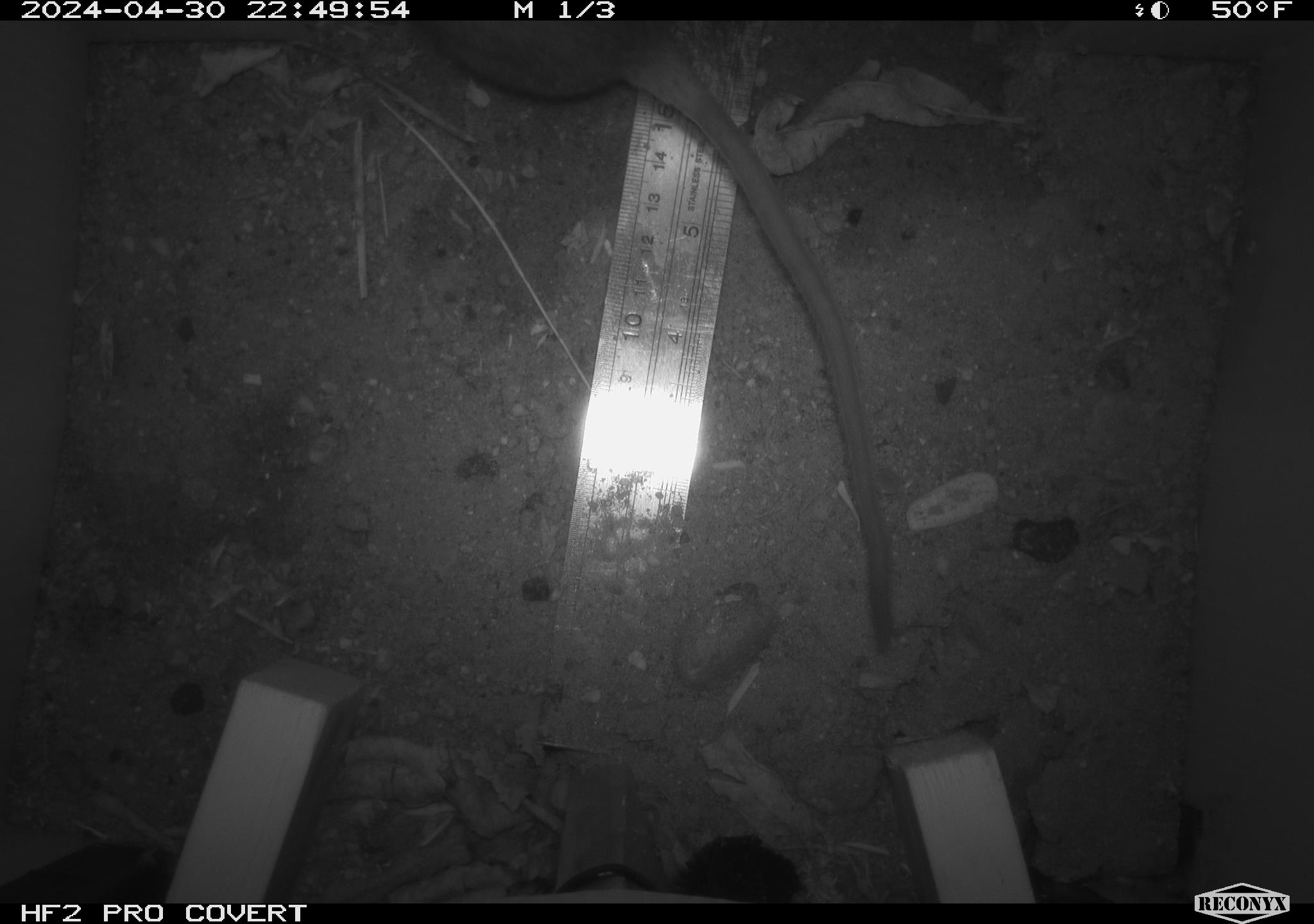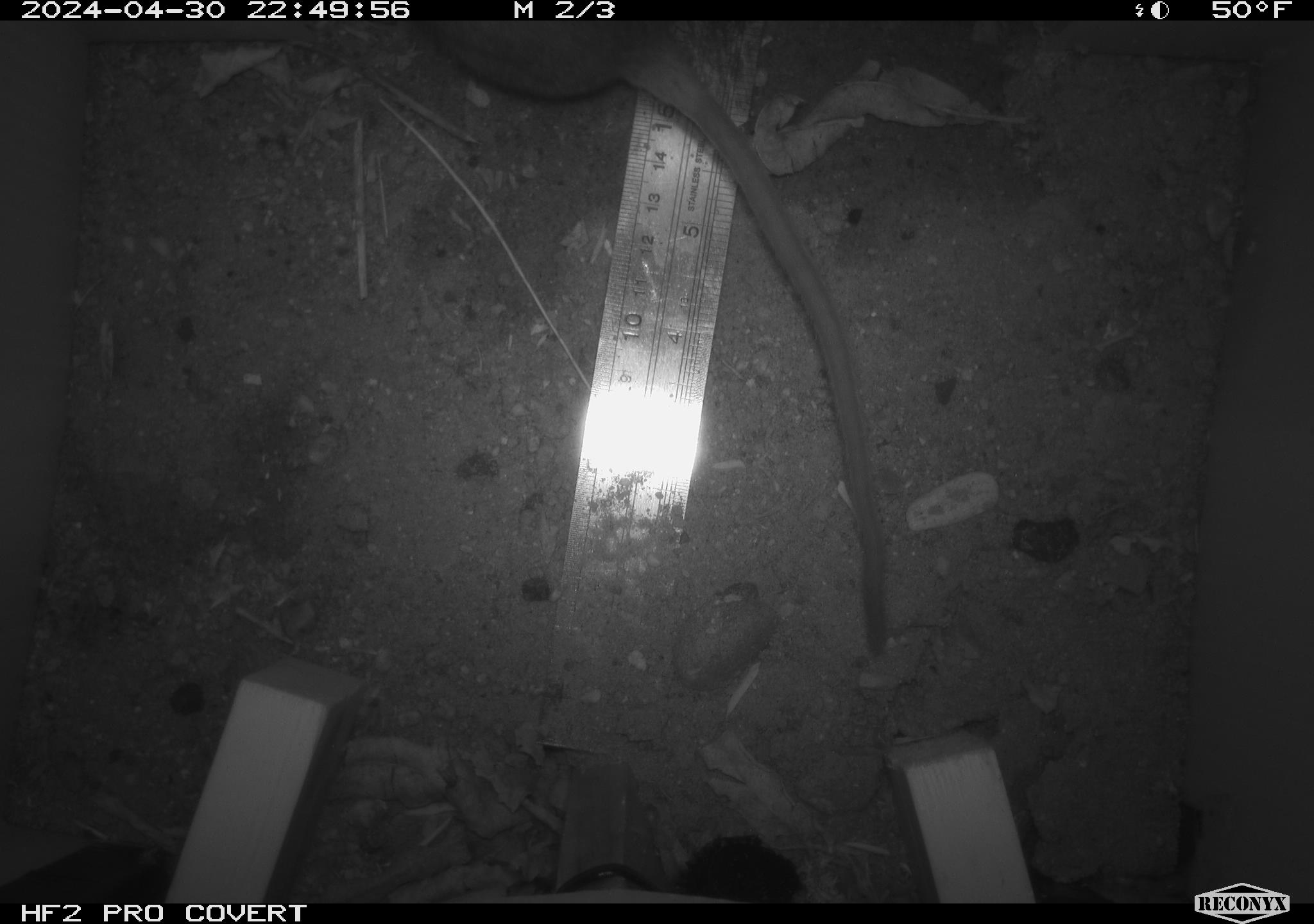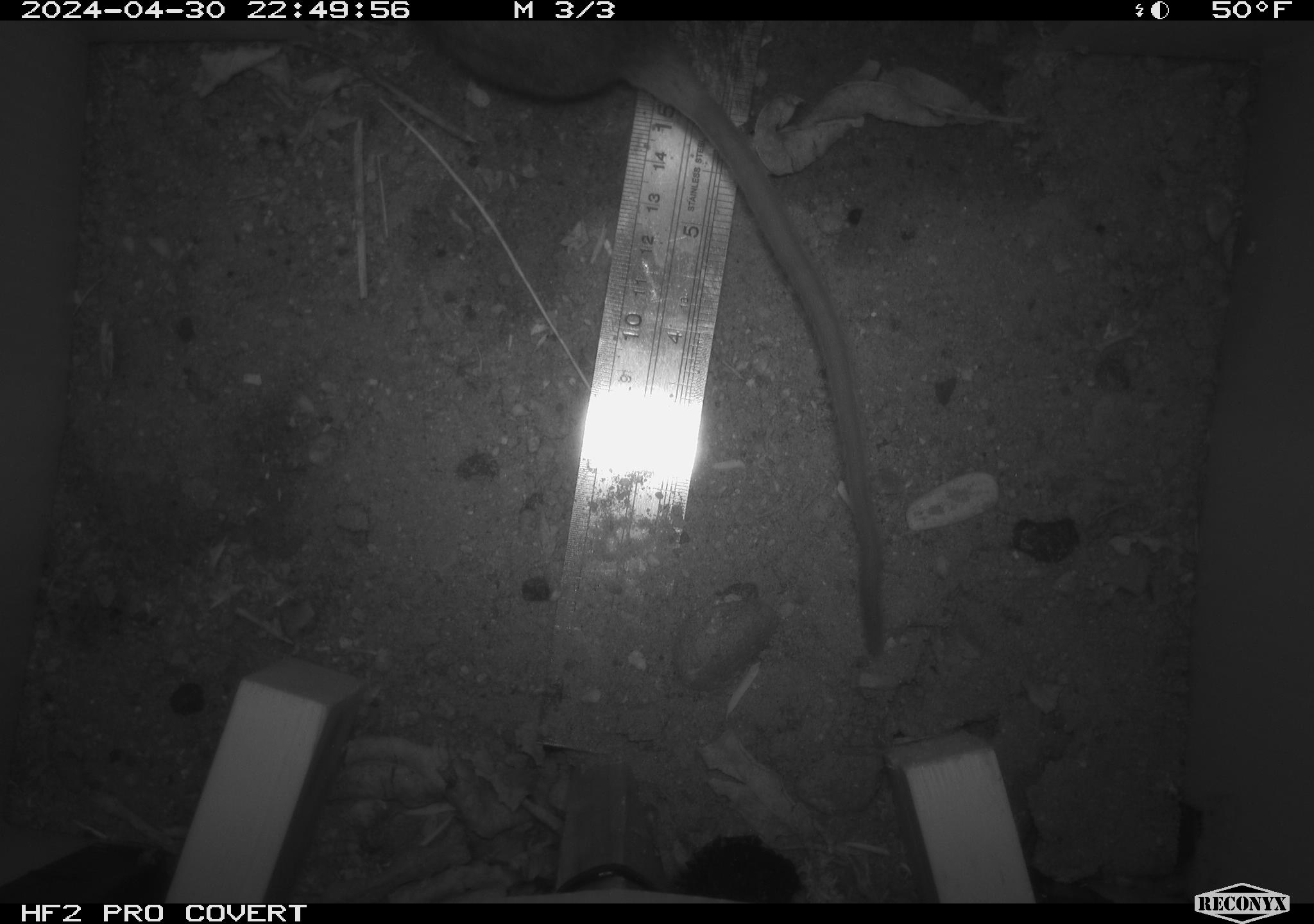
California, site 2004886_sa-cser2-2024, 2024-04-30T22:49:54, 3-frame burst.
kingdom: Animalia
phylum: Chordata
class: Mammalia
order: Rodentia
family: Muridae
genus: Rattus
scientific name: Rattus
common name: rat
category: rattus species